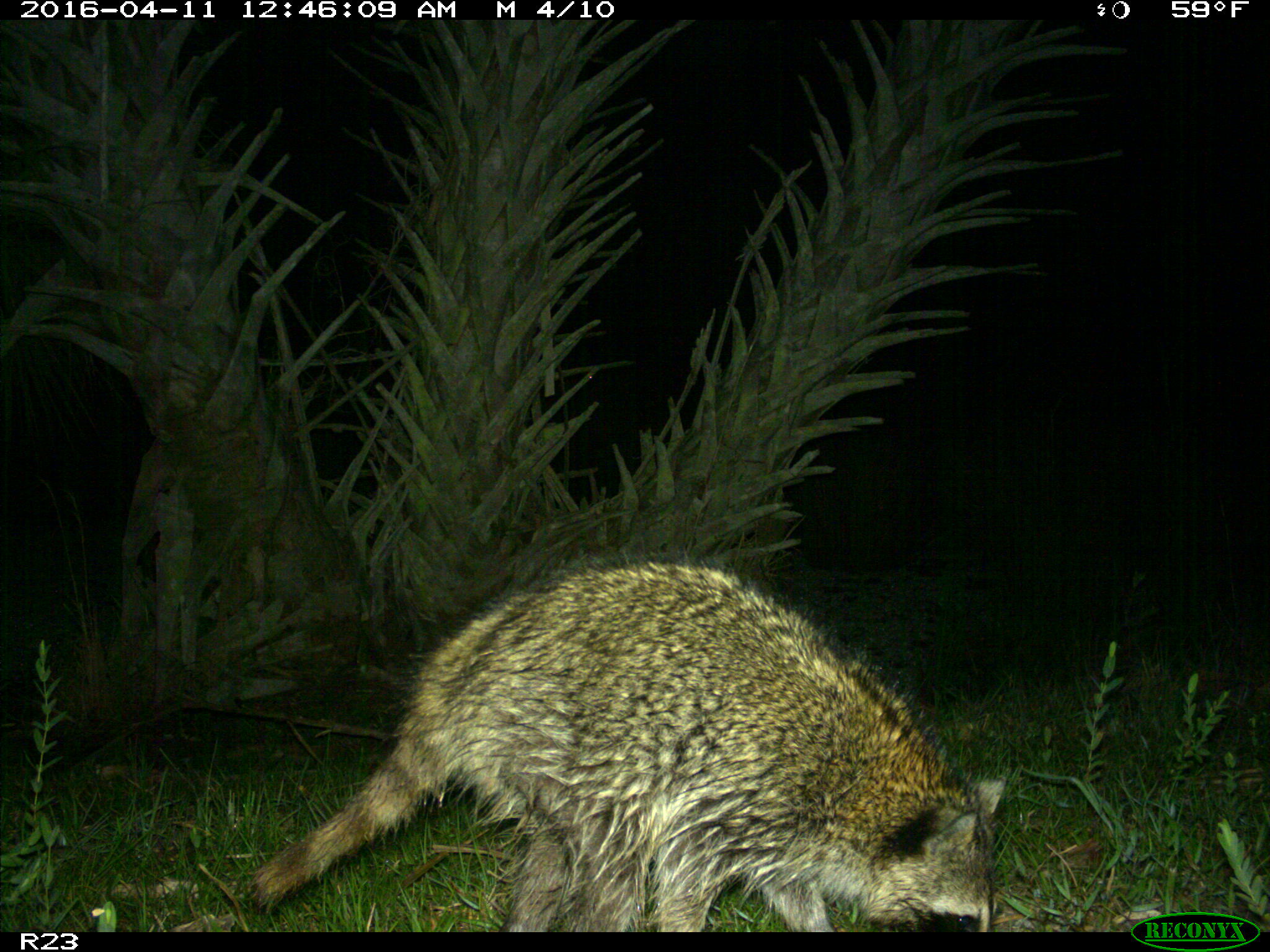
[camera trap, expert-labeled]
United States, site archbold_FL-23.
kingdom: Animalia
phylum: Chordata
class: Mammalia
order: Carnivora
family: Procyonidae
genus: Procyon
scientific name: Procyon lotor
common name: common raccoon